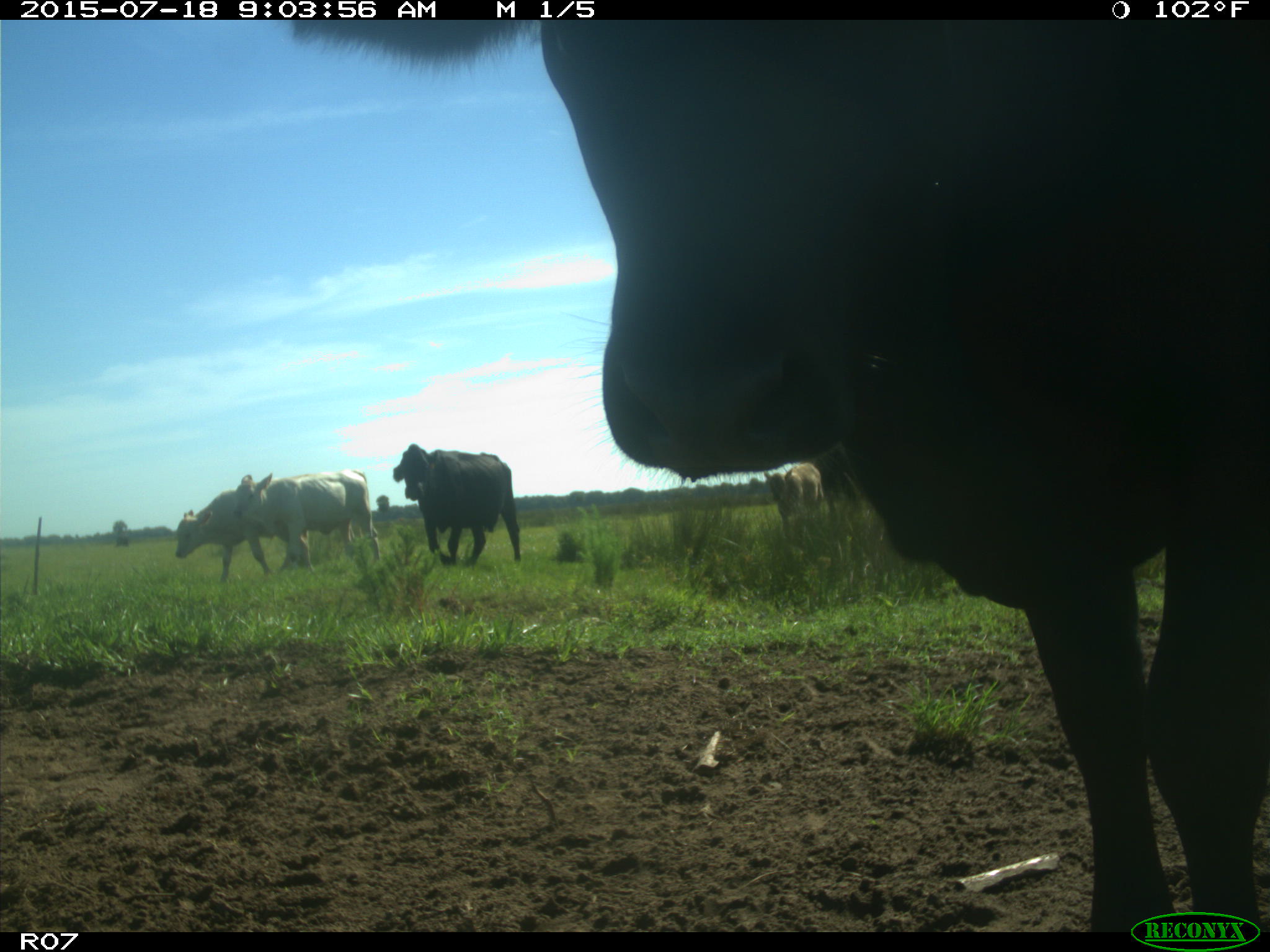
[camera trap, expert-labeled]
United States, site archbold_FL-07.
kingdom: Animalia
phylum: Chordata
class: Mammalia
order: Artiodactyla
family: Bovidae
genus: Bos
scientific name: Bos taurus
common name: domestic cow